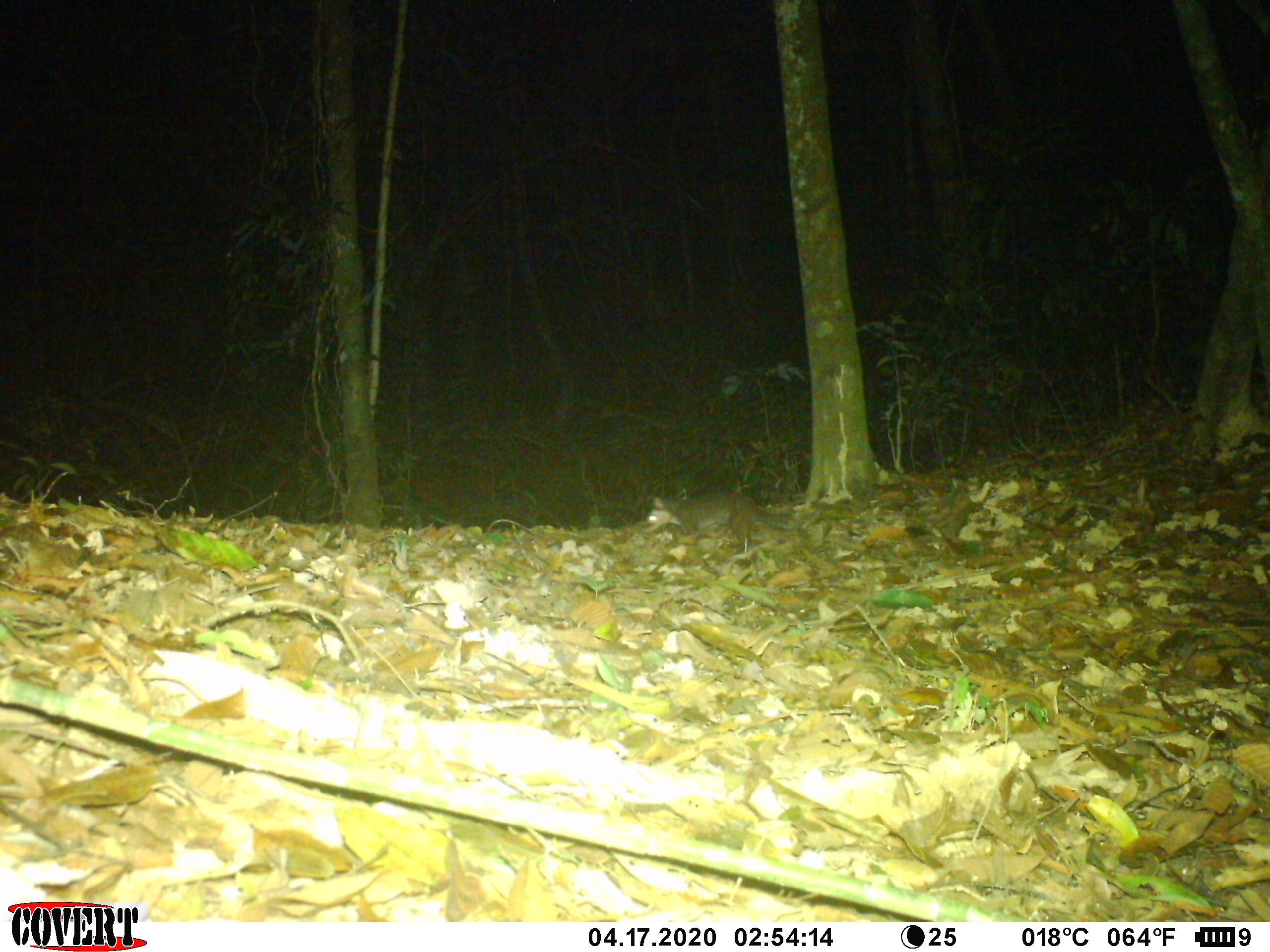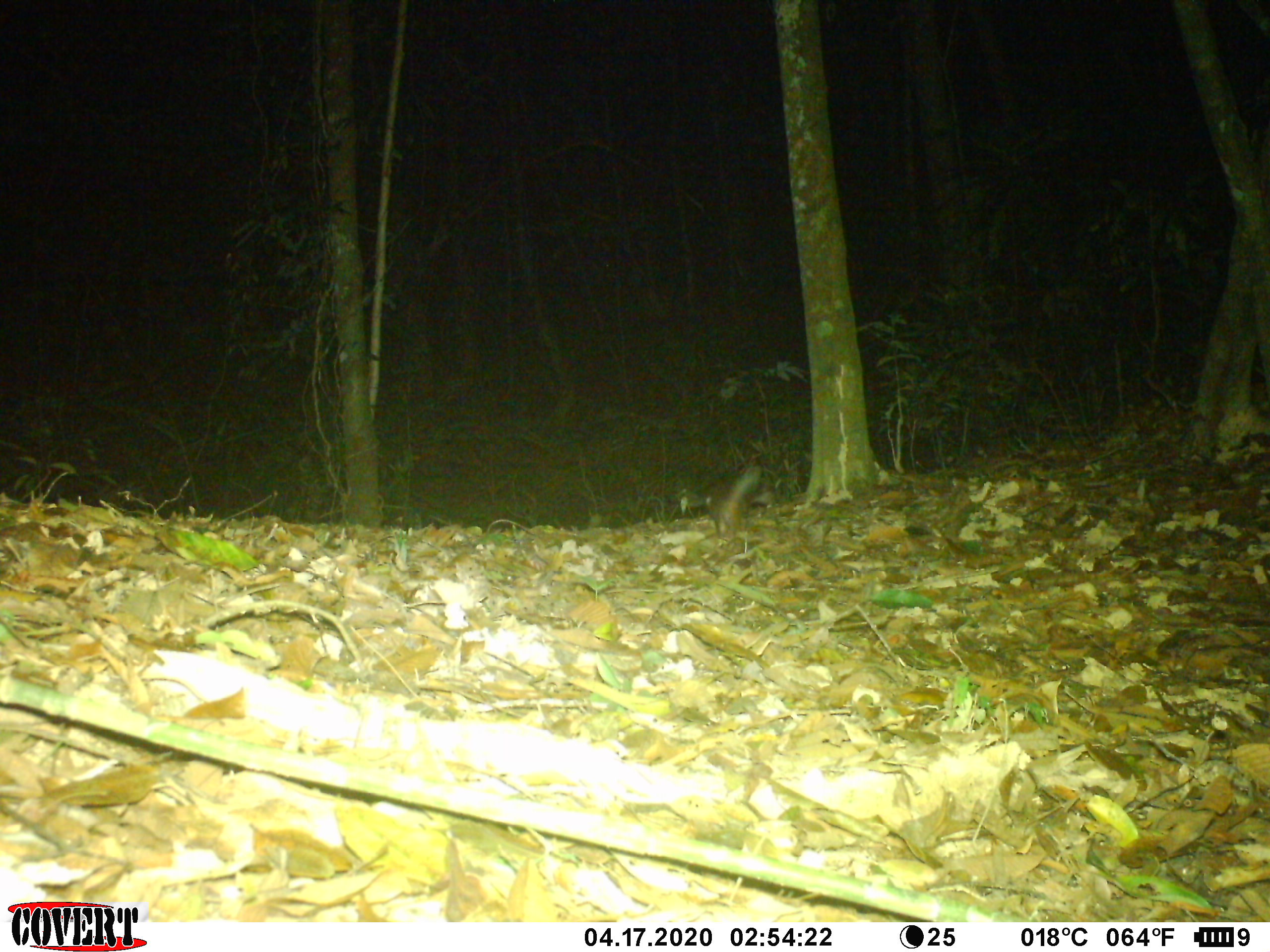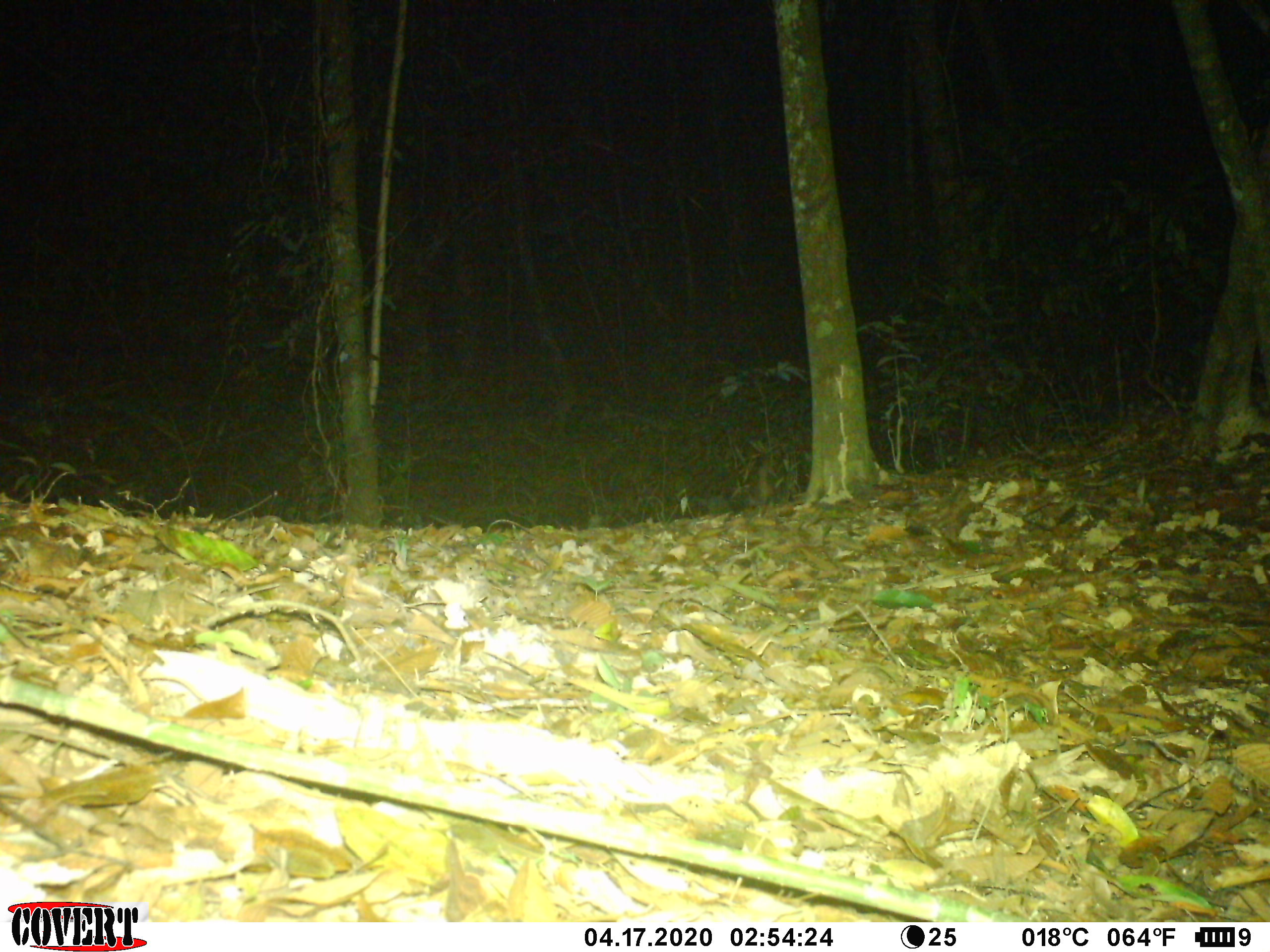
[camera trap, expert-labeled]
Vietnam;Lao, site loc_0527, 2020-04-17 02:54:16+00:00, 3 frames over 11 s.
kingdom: Animalia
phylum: Chordata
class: Mammalia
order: Carnivora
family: Mustelidae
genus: Melogale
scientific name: Melogale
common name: ferret badger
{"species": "ferret badger (Melogale)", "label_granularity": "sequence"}